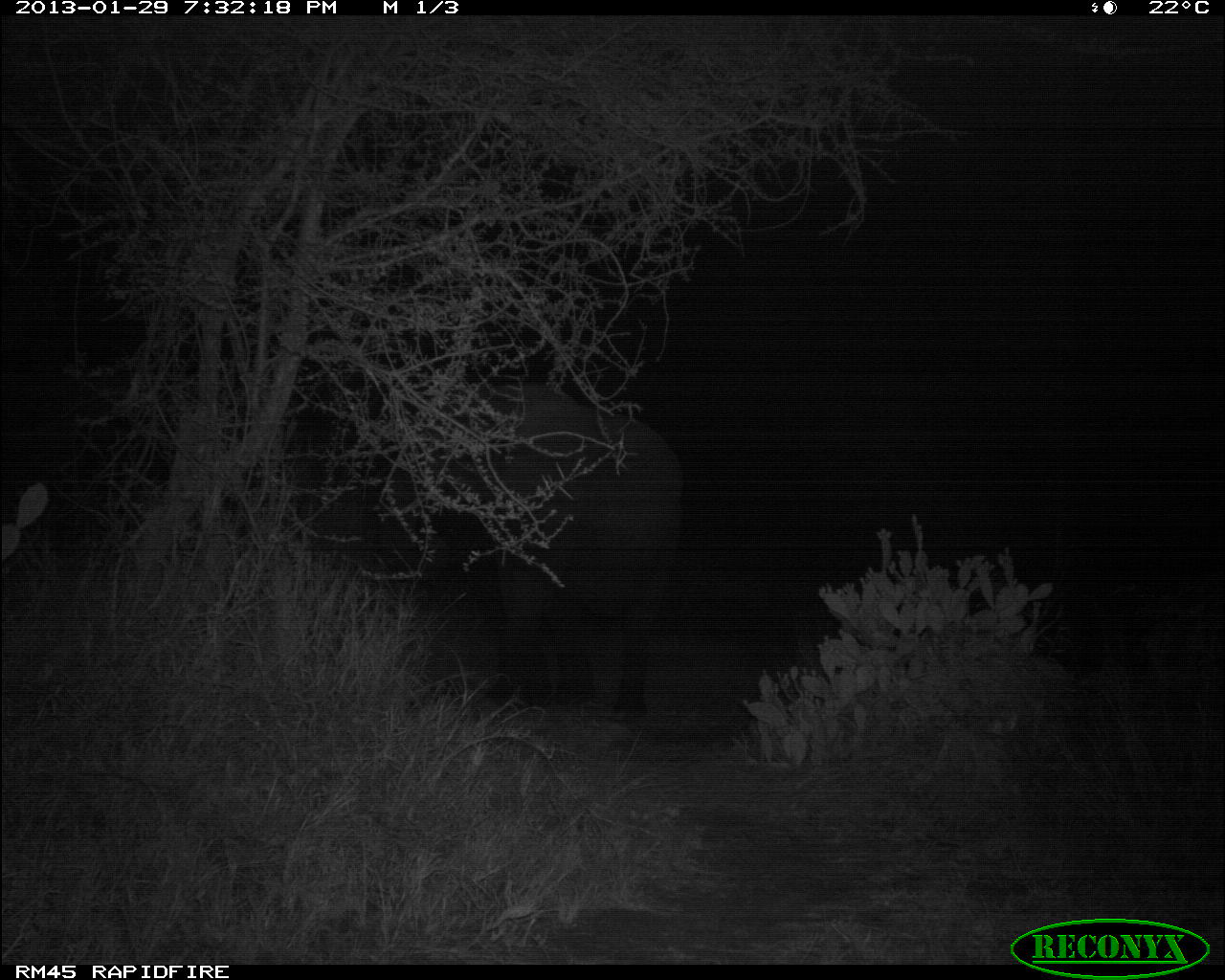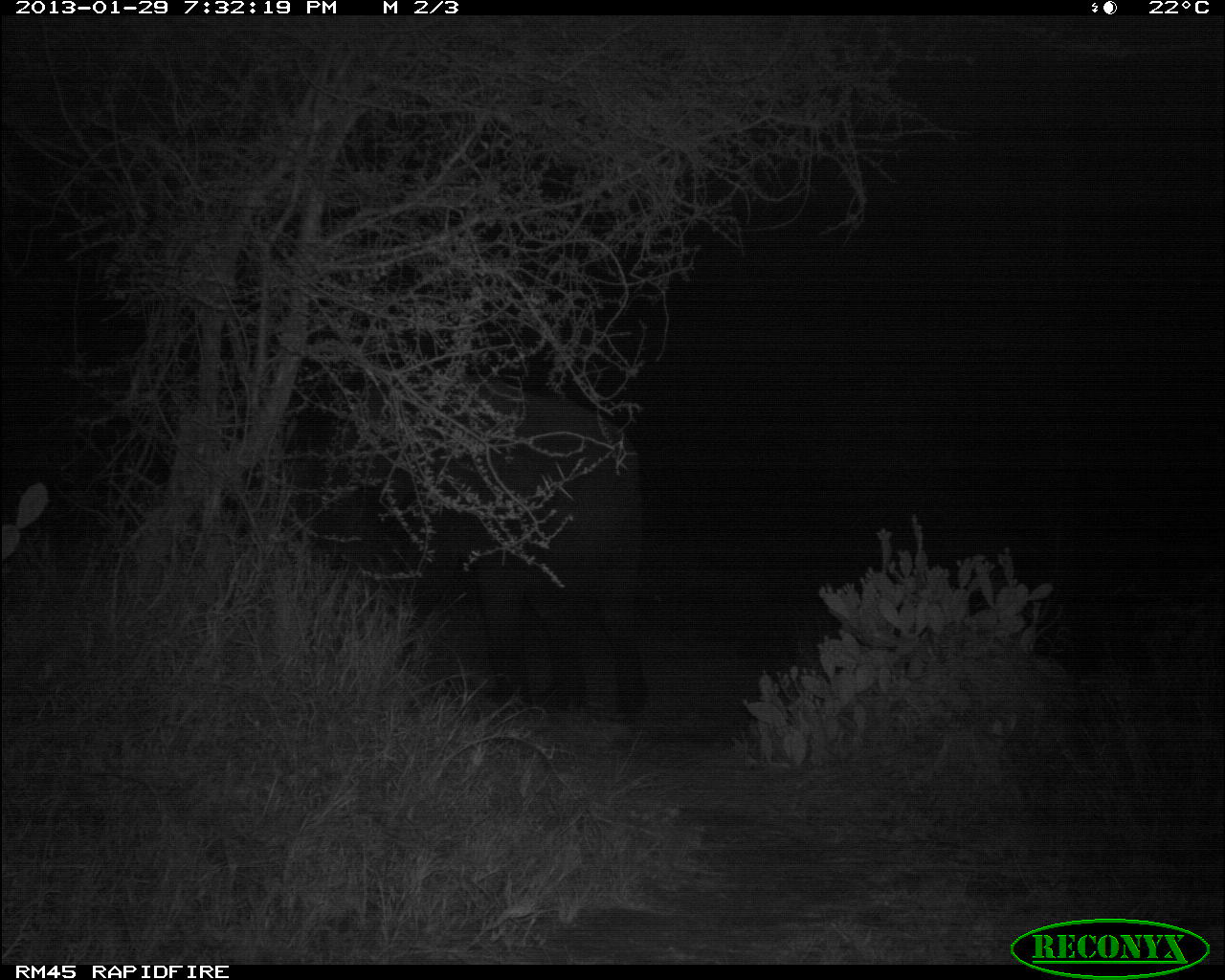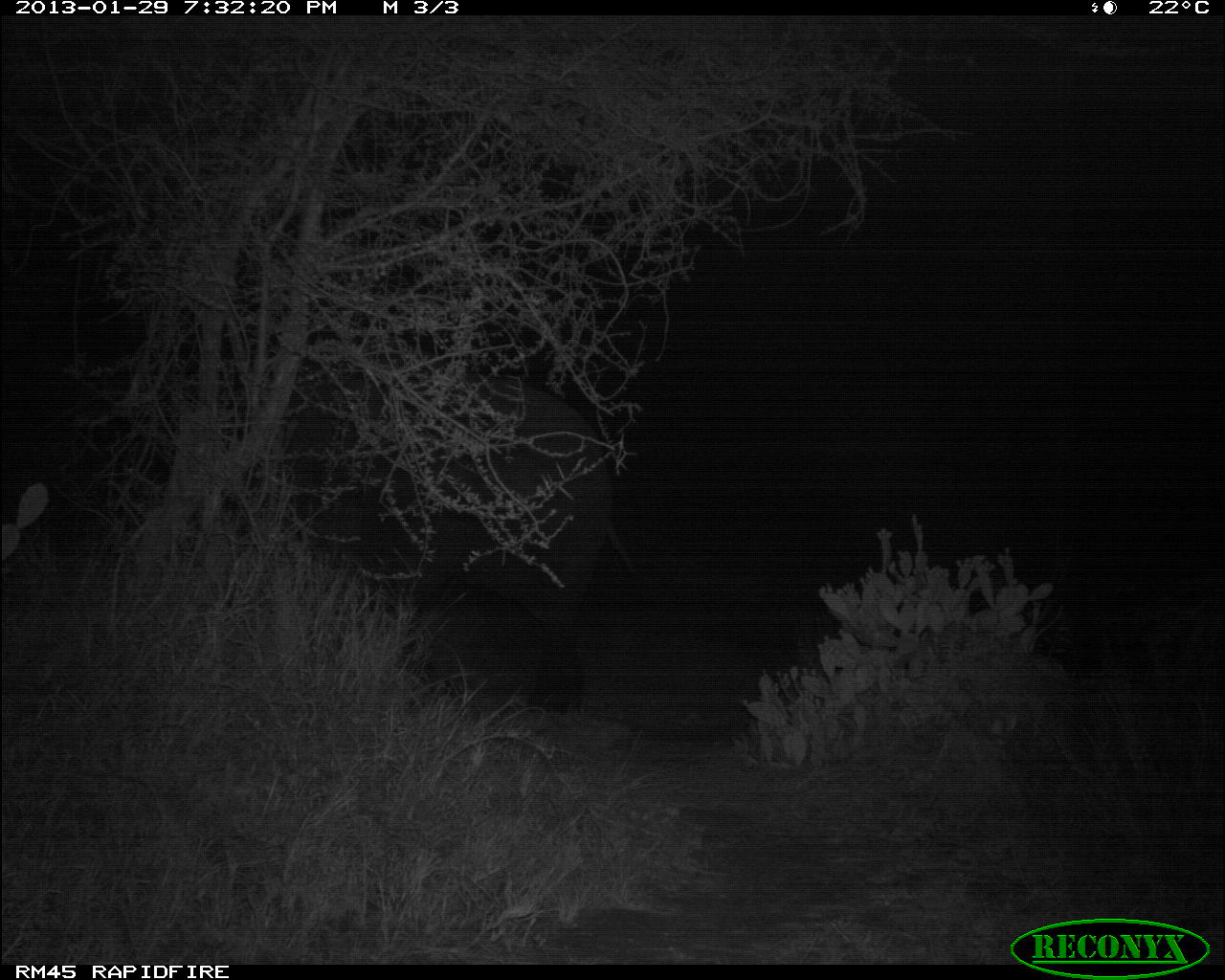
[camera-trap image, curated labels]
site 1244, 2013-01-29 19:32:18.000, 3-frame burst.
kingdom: Animalia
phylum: Chordata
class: Mammalia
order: Proboscidea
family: Elephantidae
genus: Loxodonta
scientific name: Loxodonta africana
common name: african bush elephant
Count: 1.